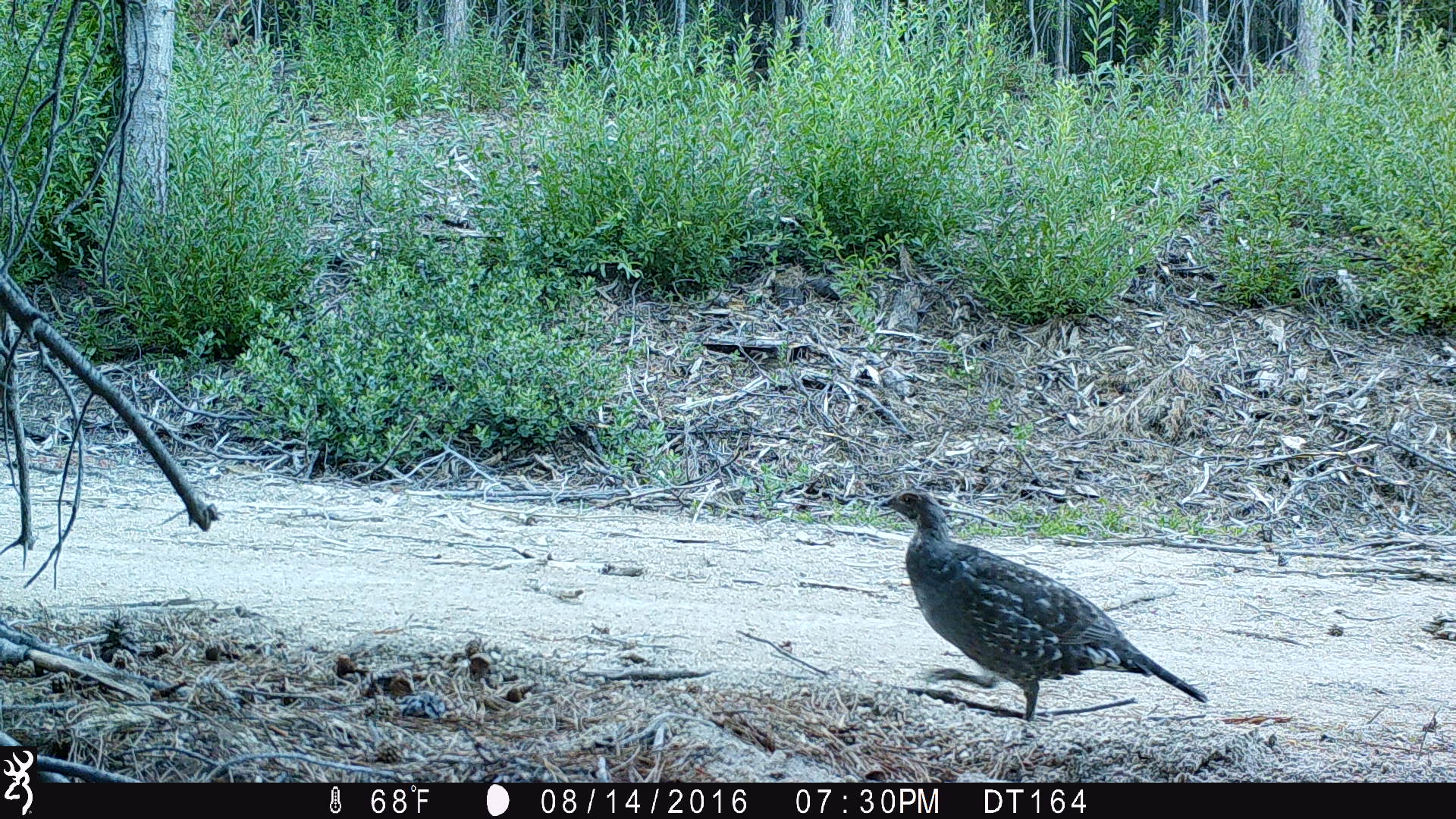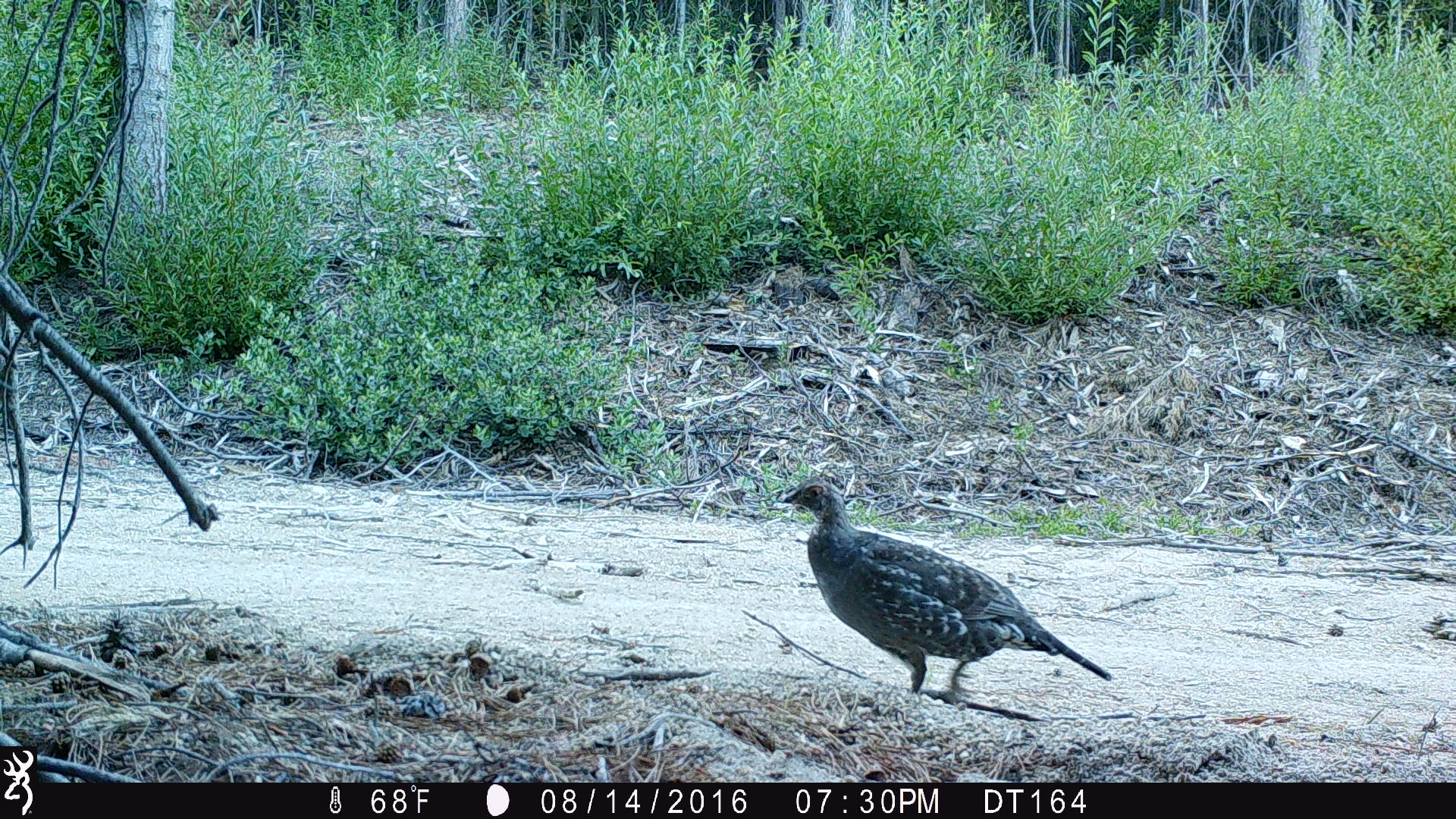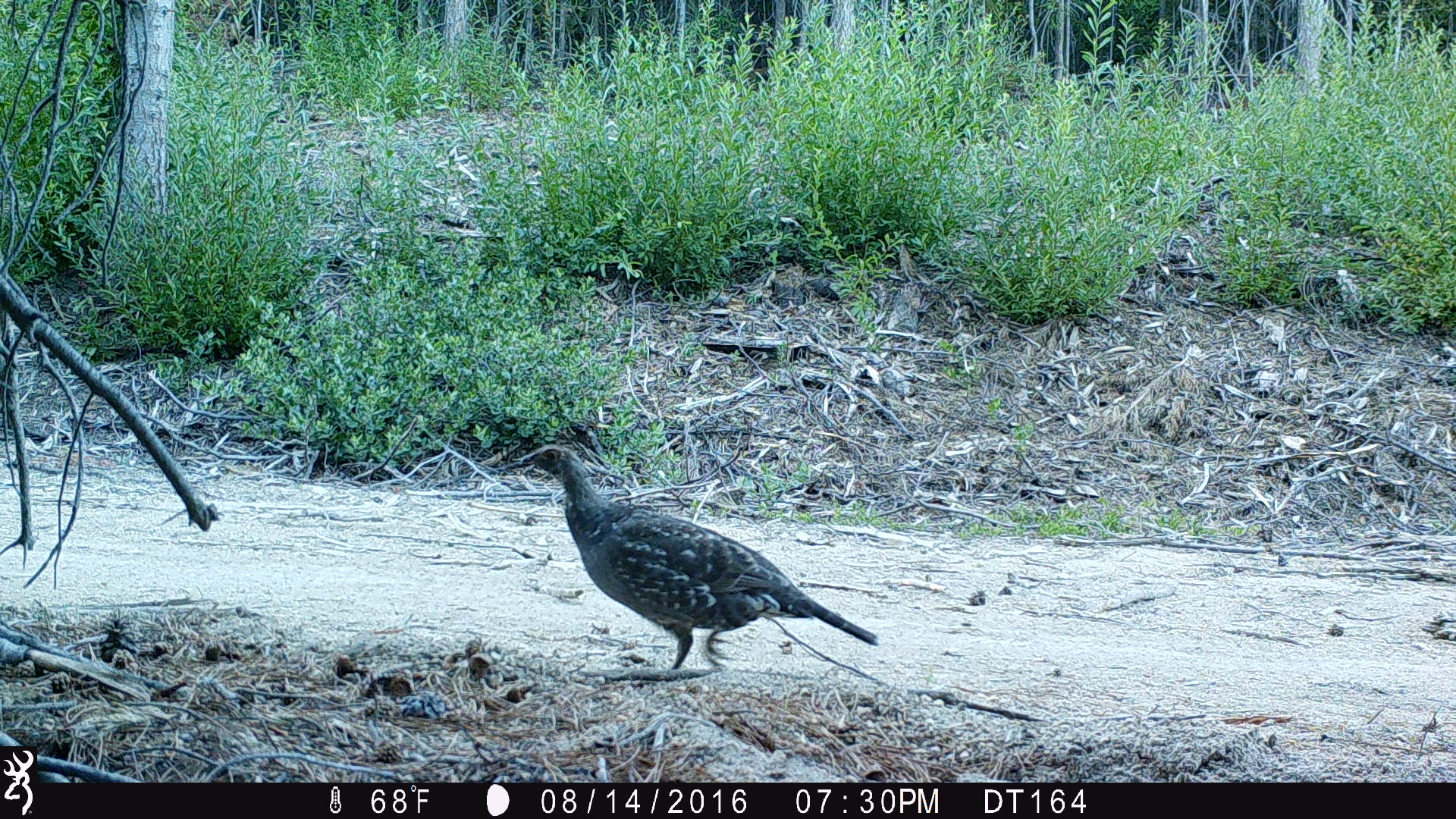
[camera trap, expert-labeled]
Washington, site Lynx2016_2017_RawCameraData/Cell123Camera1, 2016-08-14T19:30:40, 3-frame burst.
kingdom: Animalia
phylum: Chordata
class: Aves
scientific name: Aves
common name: birds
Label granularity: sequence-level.